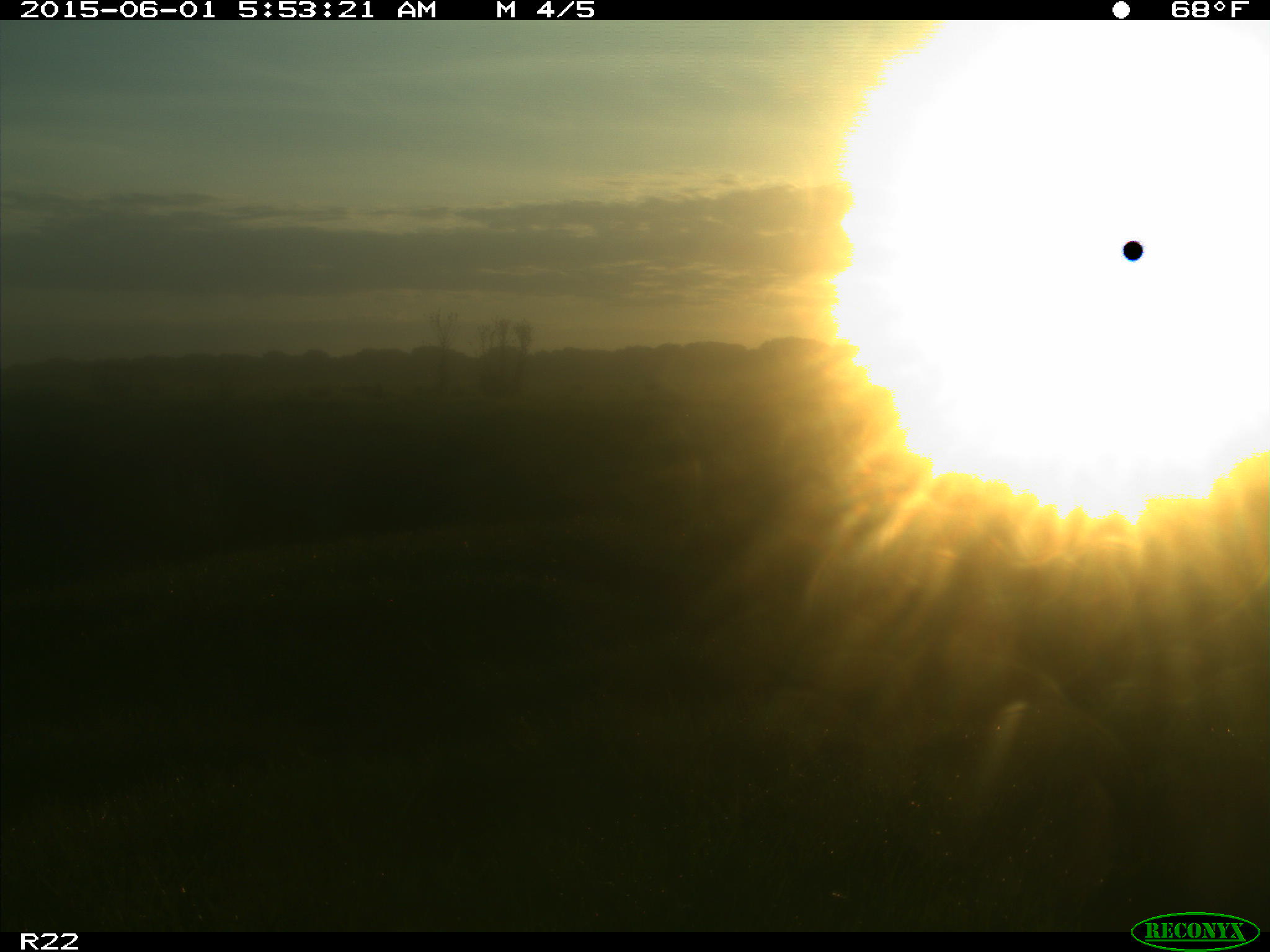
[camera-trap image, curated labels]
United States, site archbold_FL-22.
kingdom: Animalia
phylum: Chordata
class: Mammalia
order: Artiodactyla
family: Bovidae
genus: Bos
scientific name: Bos taurus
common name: domestic cow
Bos taurus (domestic cow).